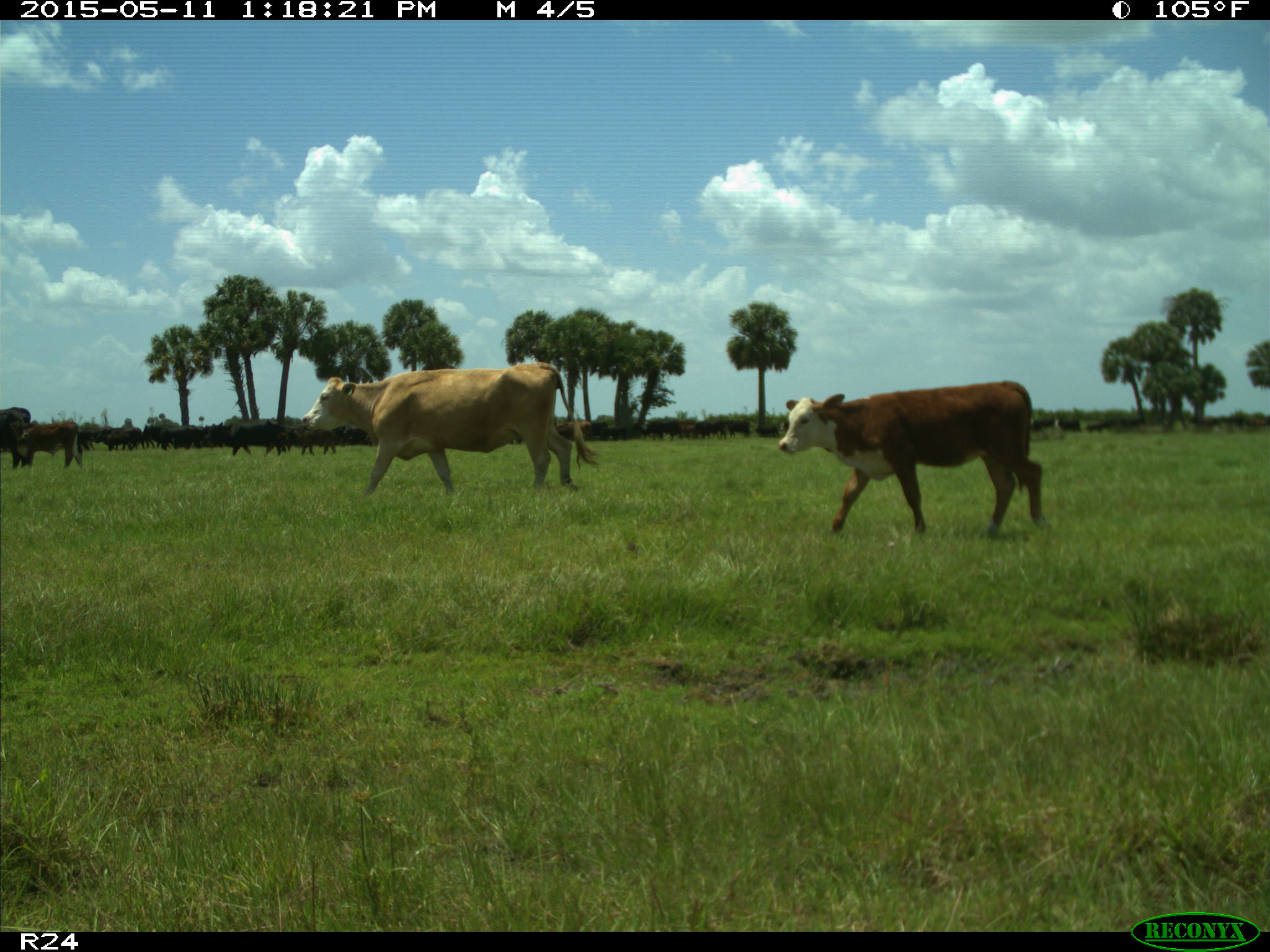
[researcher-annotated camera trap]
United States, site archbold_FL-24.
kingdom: Animalia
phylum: Chordata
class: Mammalia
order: Artiodactyla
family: Bovidae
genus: Bos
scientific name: Bos taurus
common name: domestic cow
Bos taurus (domestic cow).